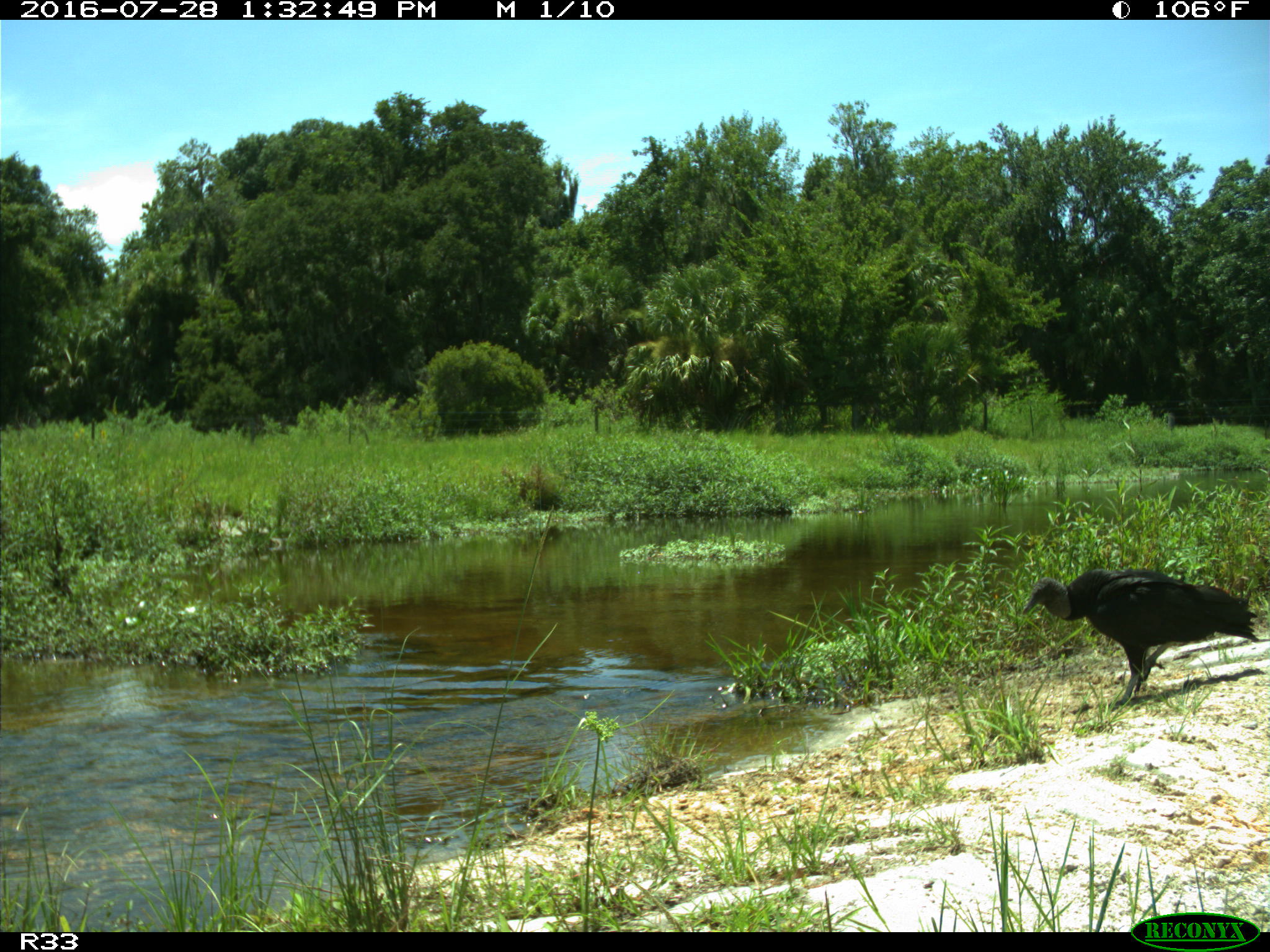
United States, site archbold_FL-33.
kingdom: Animalia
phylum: Chordata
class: Aves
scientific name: Aves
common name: birds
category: unidentified bird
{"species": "unidentified bird (birds) (Aves)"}